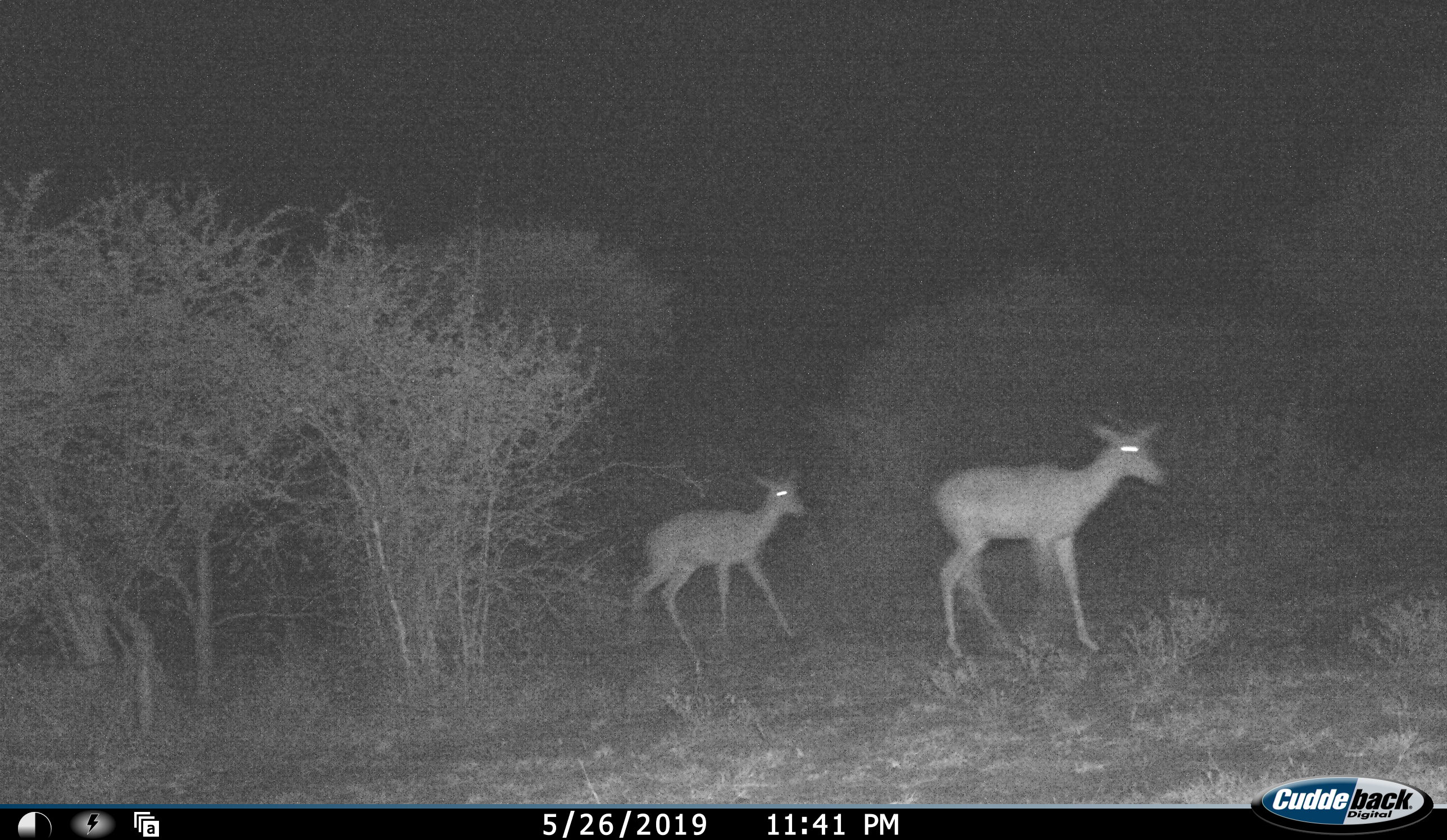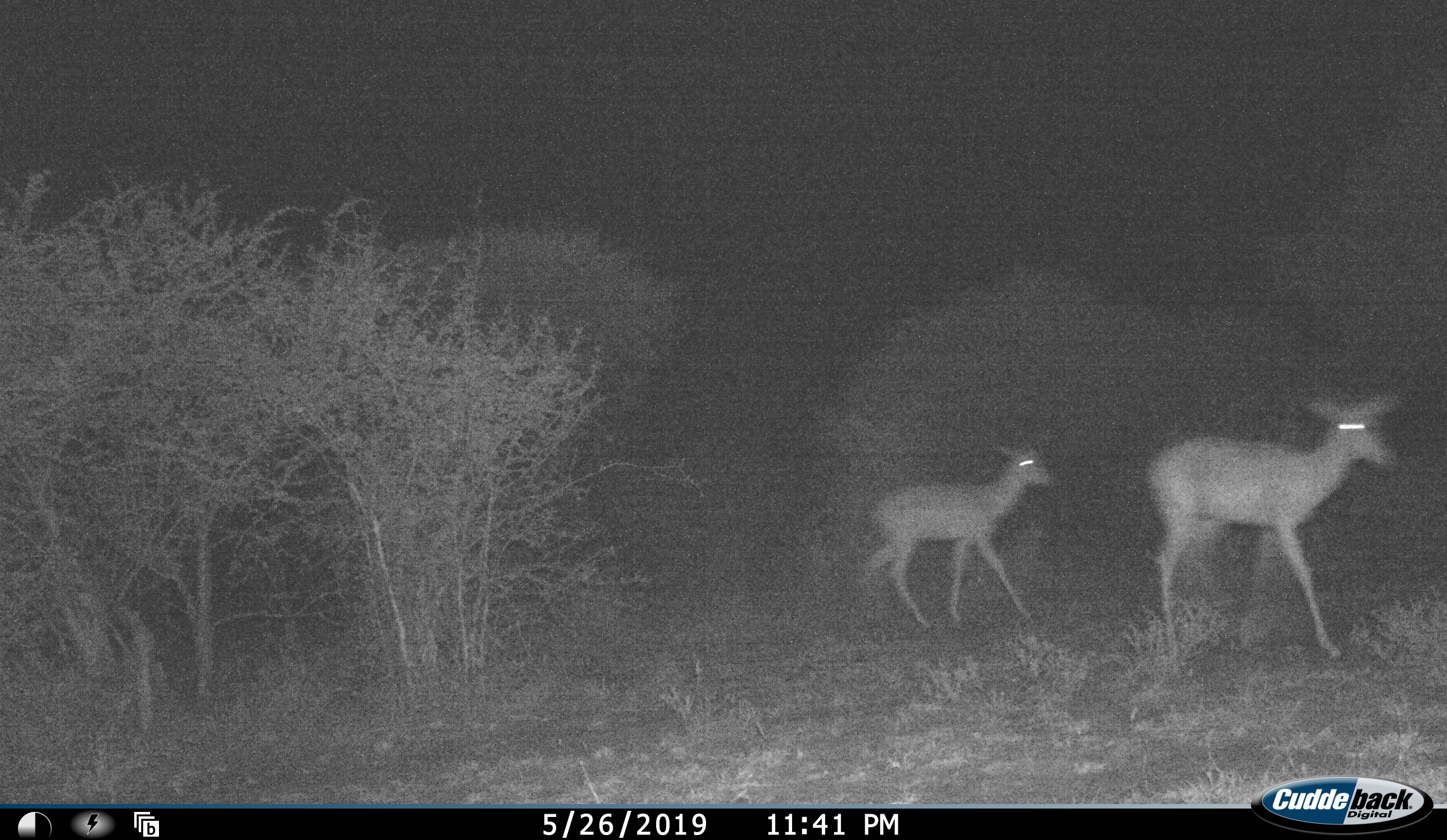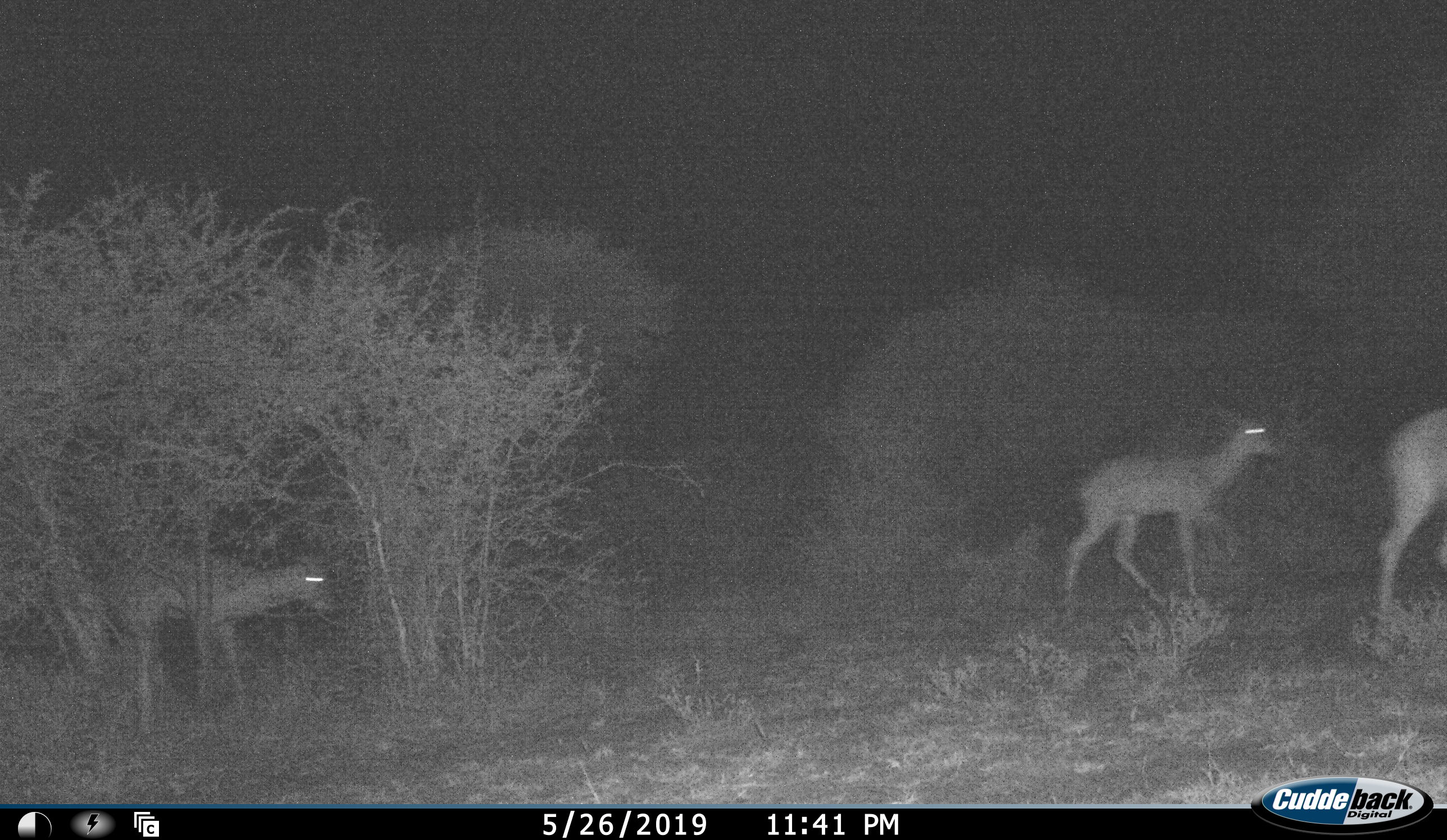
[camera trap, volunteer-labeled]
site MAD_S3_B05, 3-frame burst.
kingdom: Animalia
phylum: Chordata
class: Mammalia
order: Artiodactyla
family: Bovidae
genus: Aepyceros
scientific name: Aepyceros melampus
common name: impala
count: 3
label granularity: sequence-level